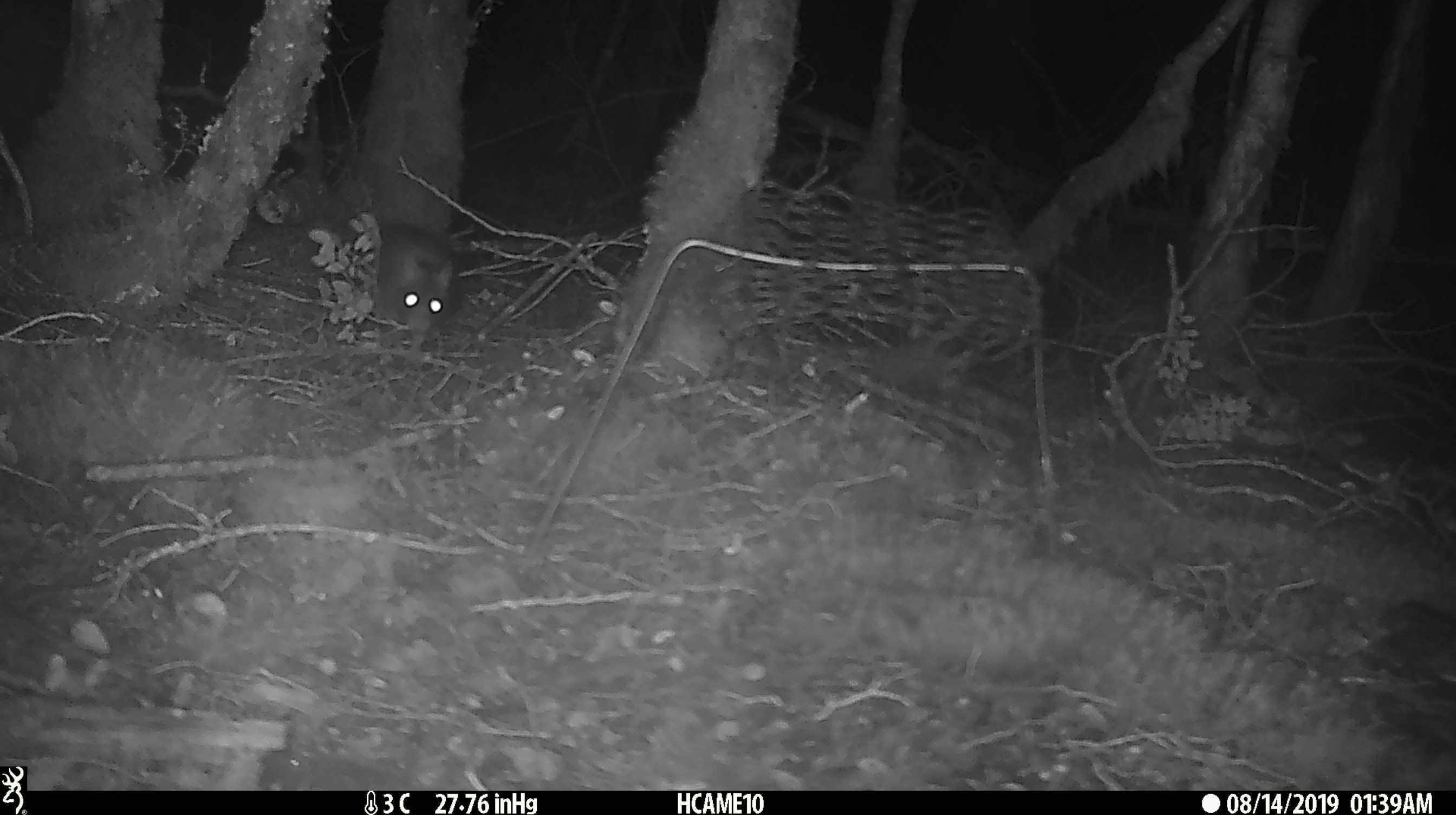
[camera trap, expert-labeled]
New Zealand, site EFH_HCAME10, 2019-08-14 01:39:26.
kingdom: Animalia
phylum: Chordata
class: Mammalia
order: Rodentia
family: Muridae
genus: Rattus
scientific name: Rattus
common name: rat